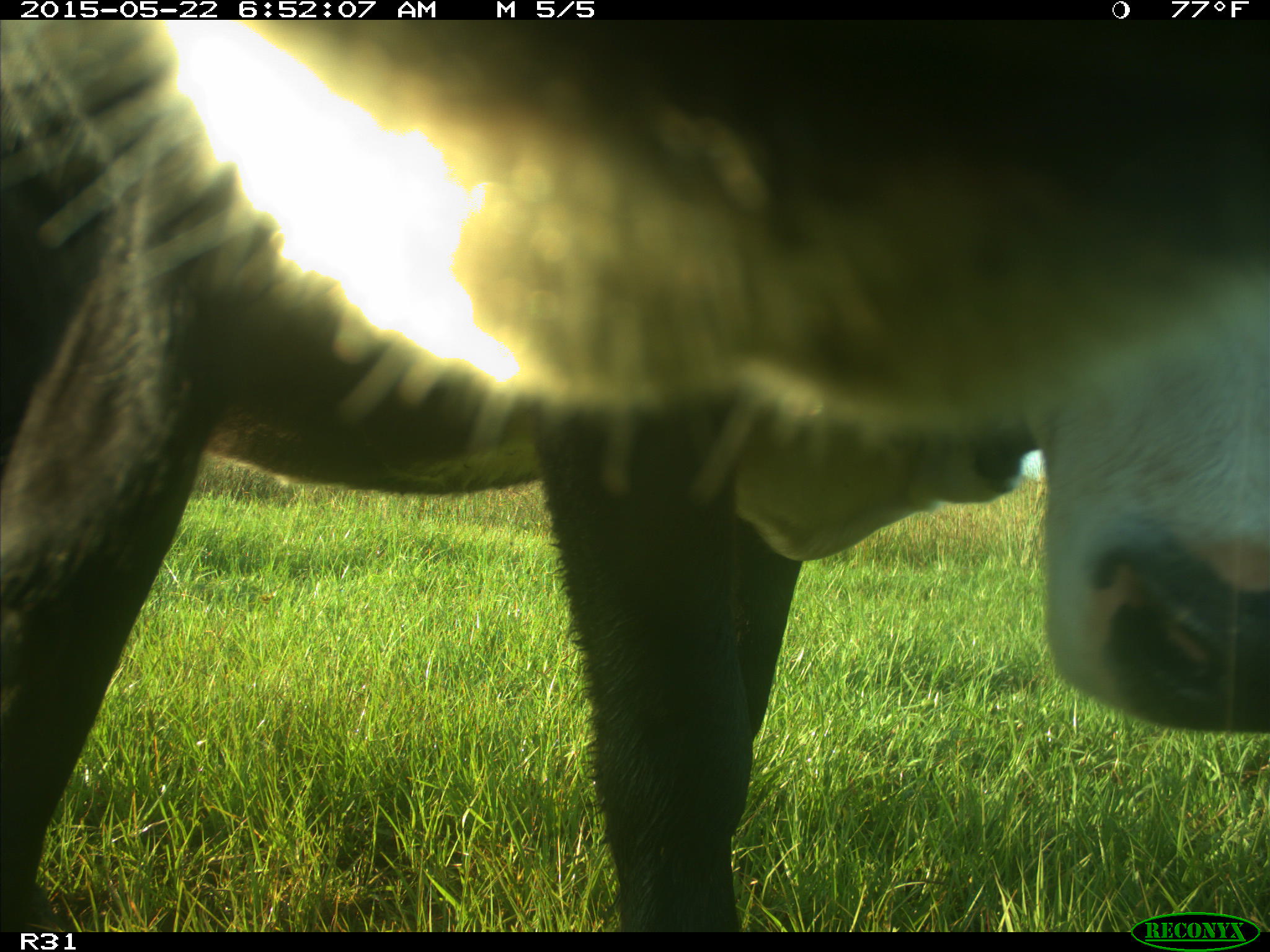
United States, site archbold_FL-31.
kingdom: Animalia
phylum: Chordata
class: Mammalia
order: Artiodactyla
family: Bovidae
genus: Bos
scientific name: Bos taurus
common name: domestic cow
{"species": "Bos taurus (domestic cow)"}